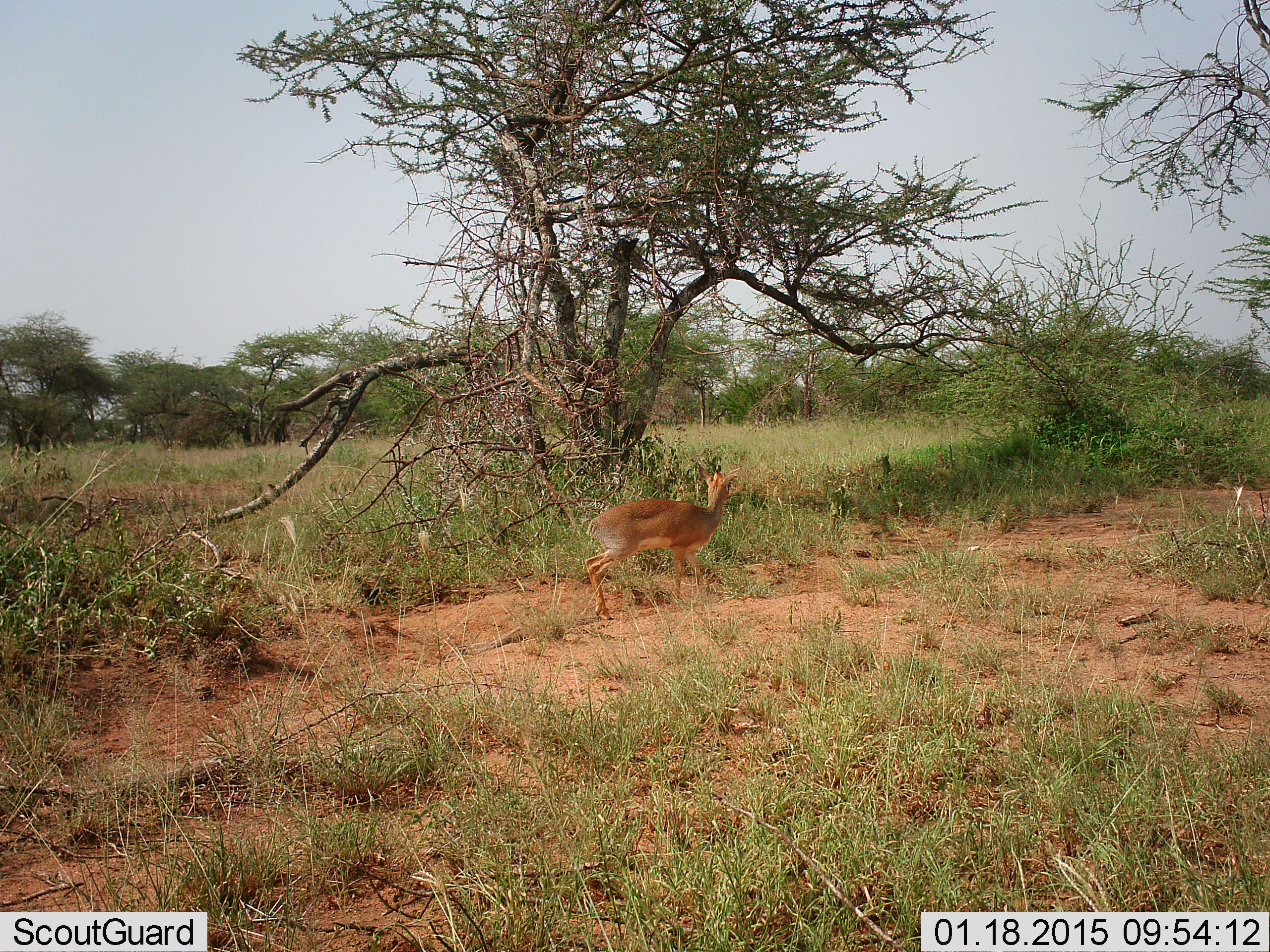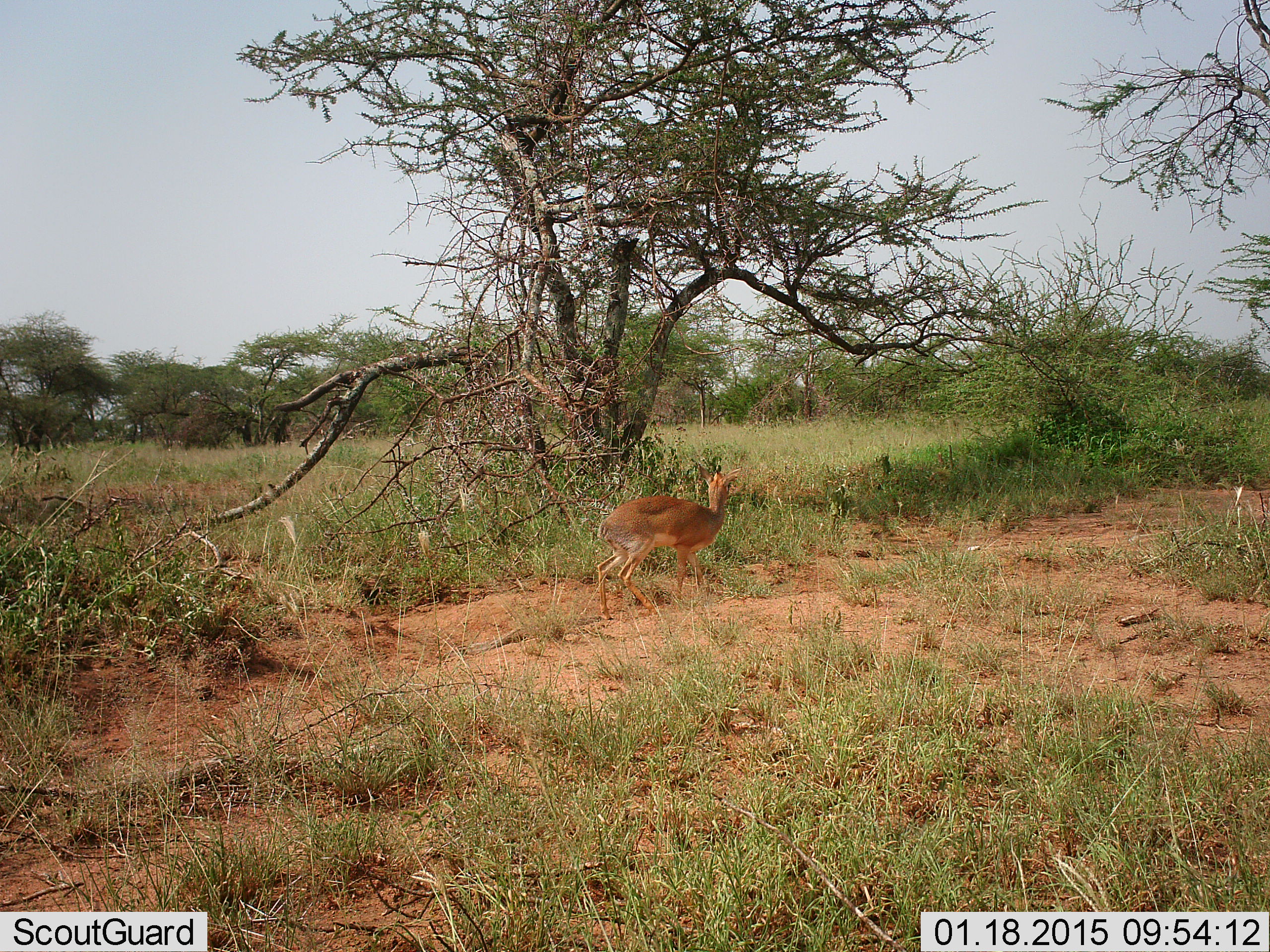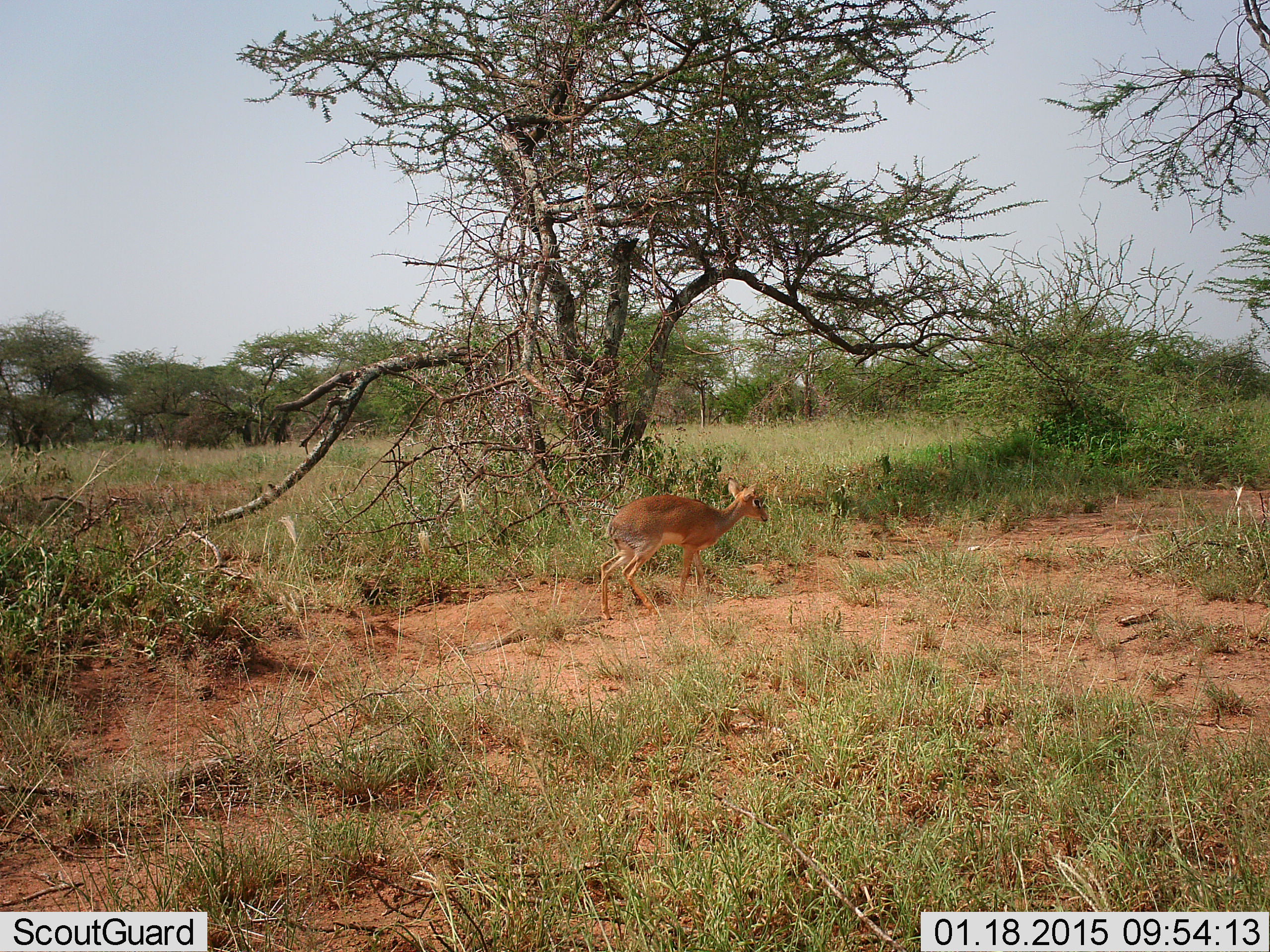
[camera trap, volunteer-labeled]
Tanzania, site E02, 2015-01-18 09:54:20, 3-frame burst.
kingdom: Animalia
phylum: Chordata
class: Mammalia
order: Artiodactyla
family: Bovidae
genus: Madoqua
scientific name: Madoqua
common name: dikdik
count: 1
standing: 60%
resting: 0%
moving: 40%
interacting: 0%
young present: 0%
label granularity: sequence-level